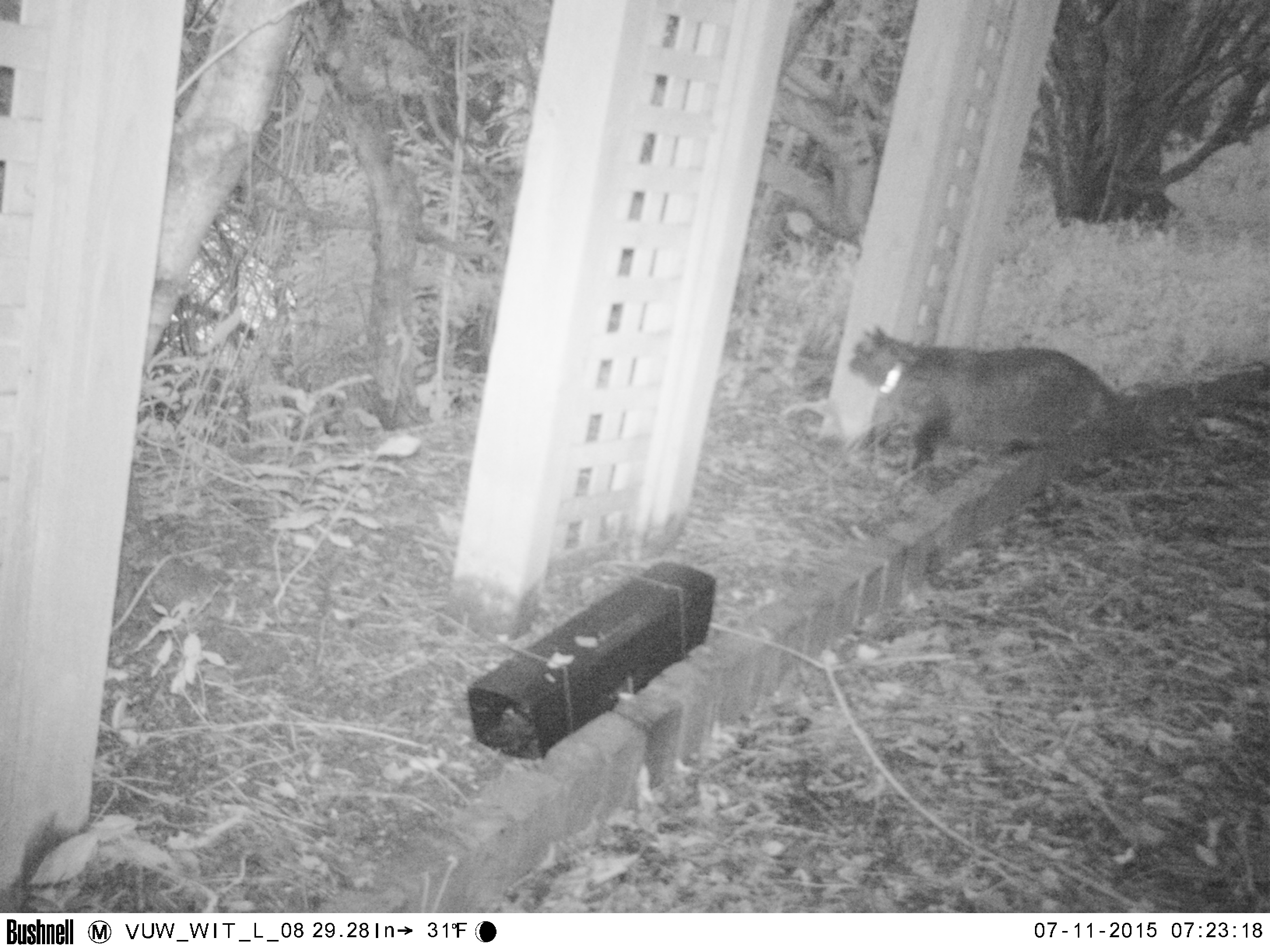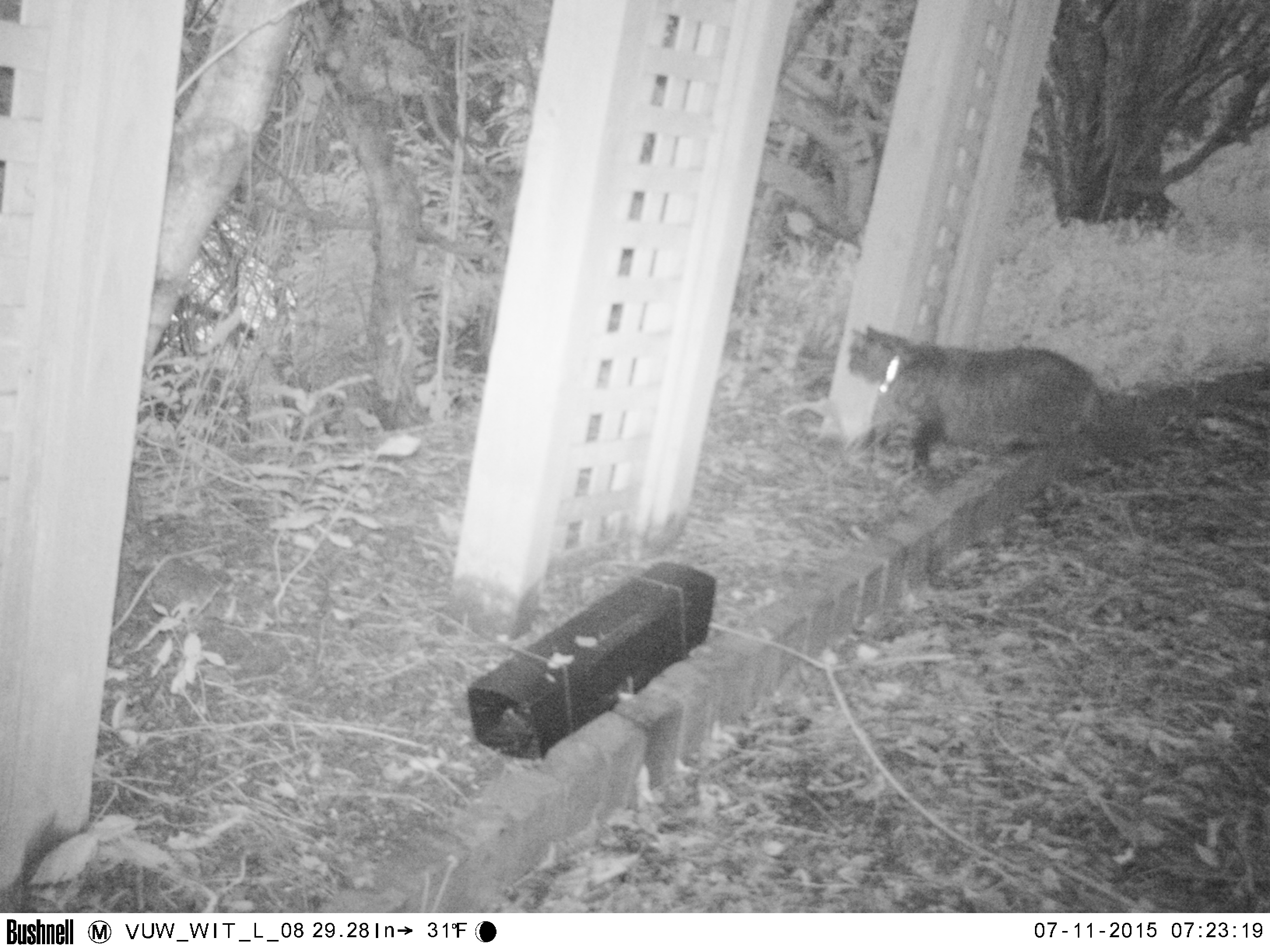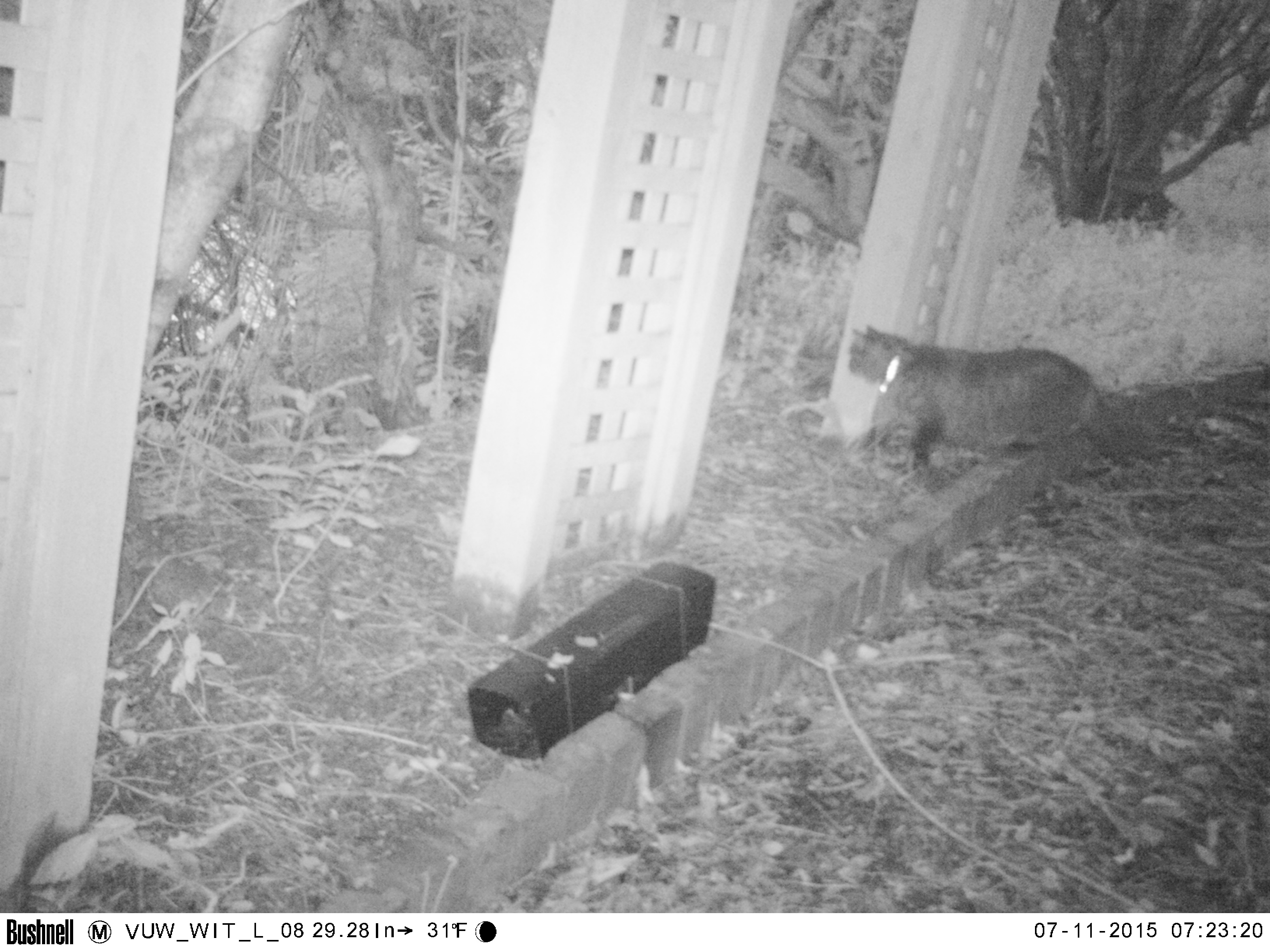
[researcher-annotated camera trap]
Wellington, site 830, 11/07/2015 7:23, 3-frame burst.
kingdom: Animalia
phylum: Chordata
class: Mammalia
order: Carnivora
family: Felidae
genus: Felis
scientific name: Felis catus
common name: cat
Cat (Felis catus).